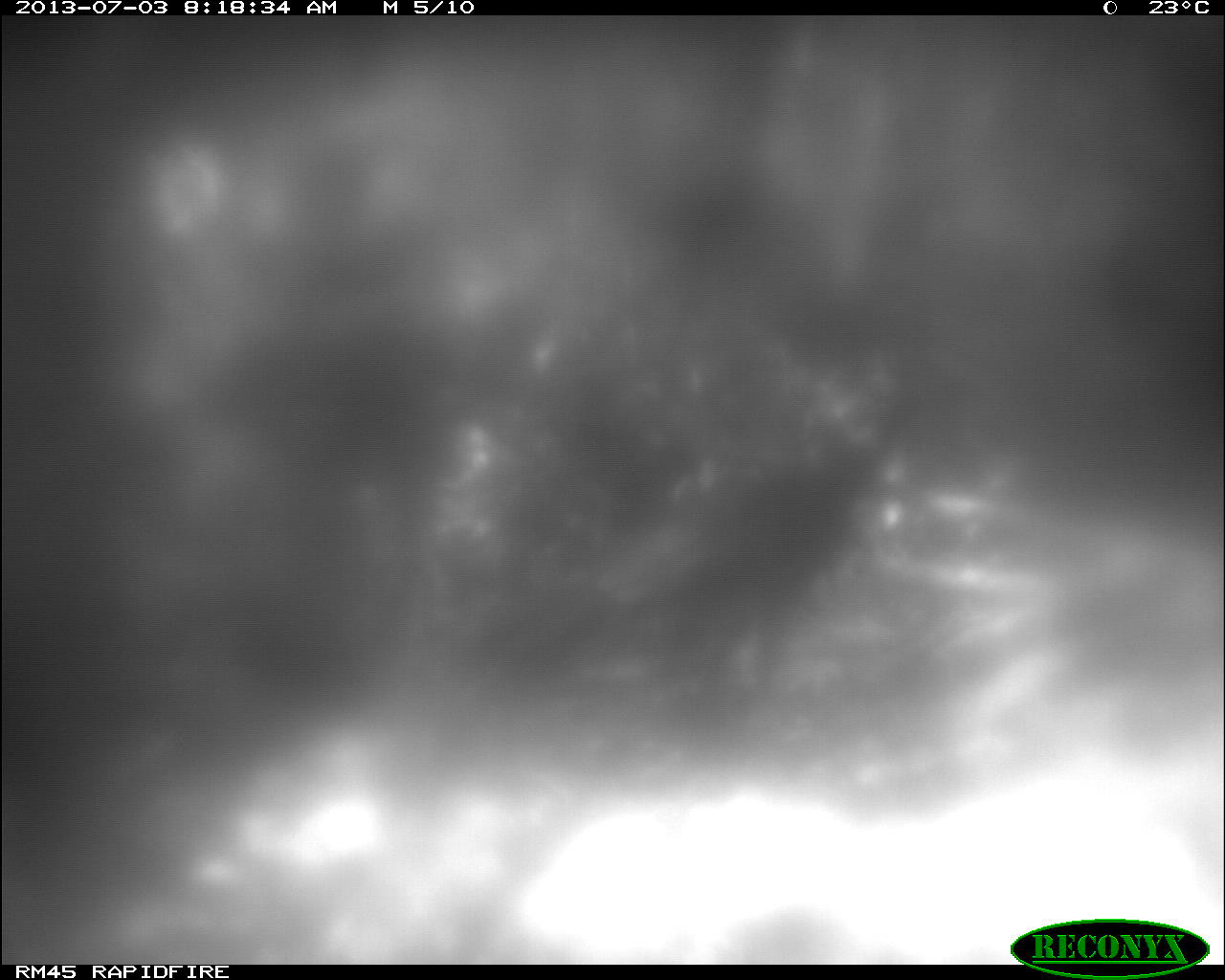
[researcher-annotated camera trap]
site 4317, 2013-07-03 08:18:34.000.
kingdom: Animalia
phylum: Chordata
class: Aves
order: Galliformes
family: Cracidae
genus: Crax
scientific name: Crax rubra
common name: great curassow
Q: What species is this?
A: Crax rubra (great curassow).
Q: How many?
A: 1.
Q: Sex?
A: Female.